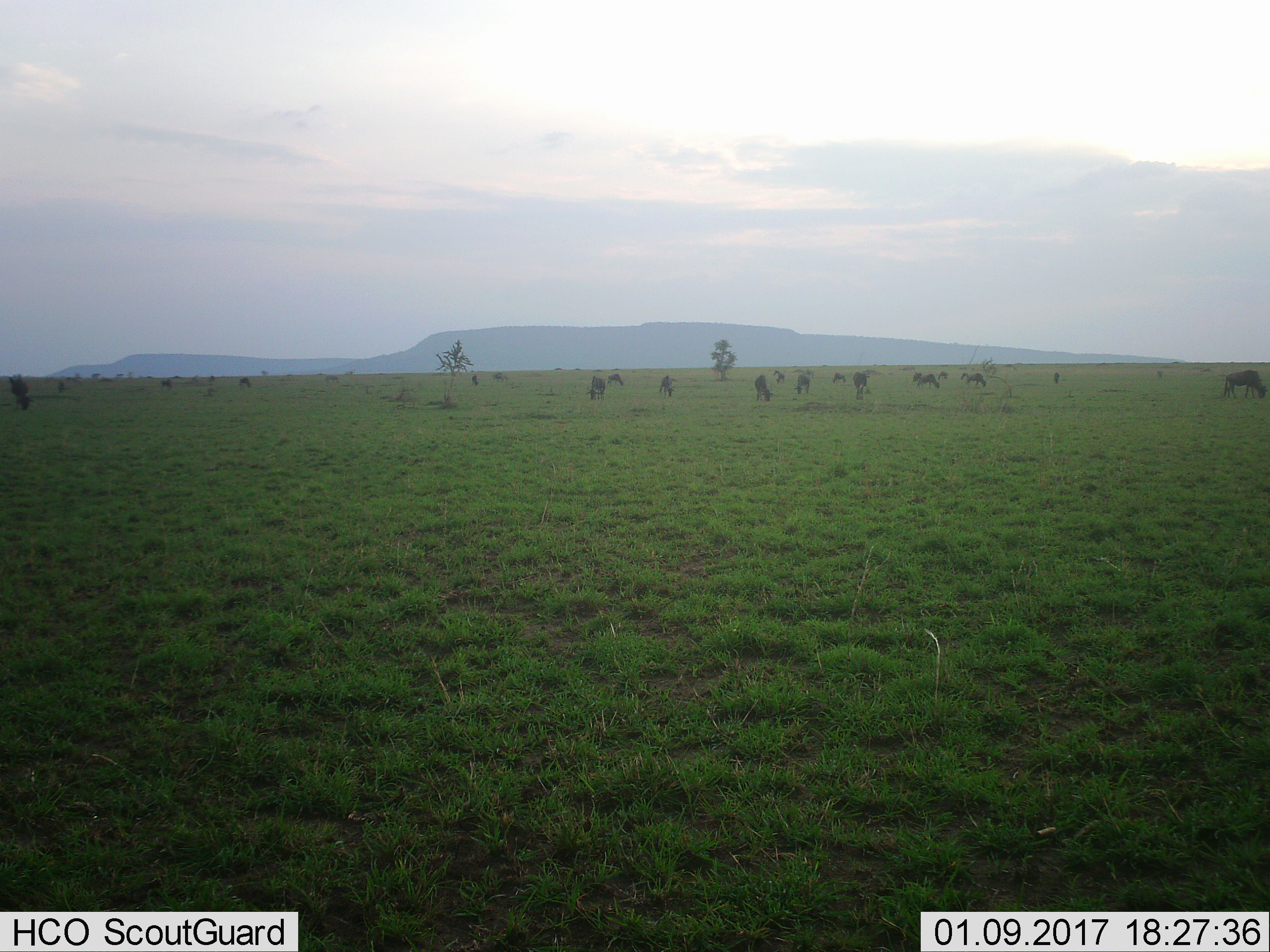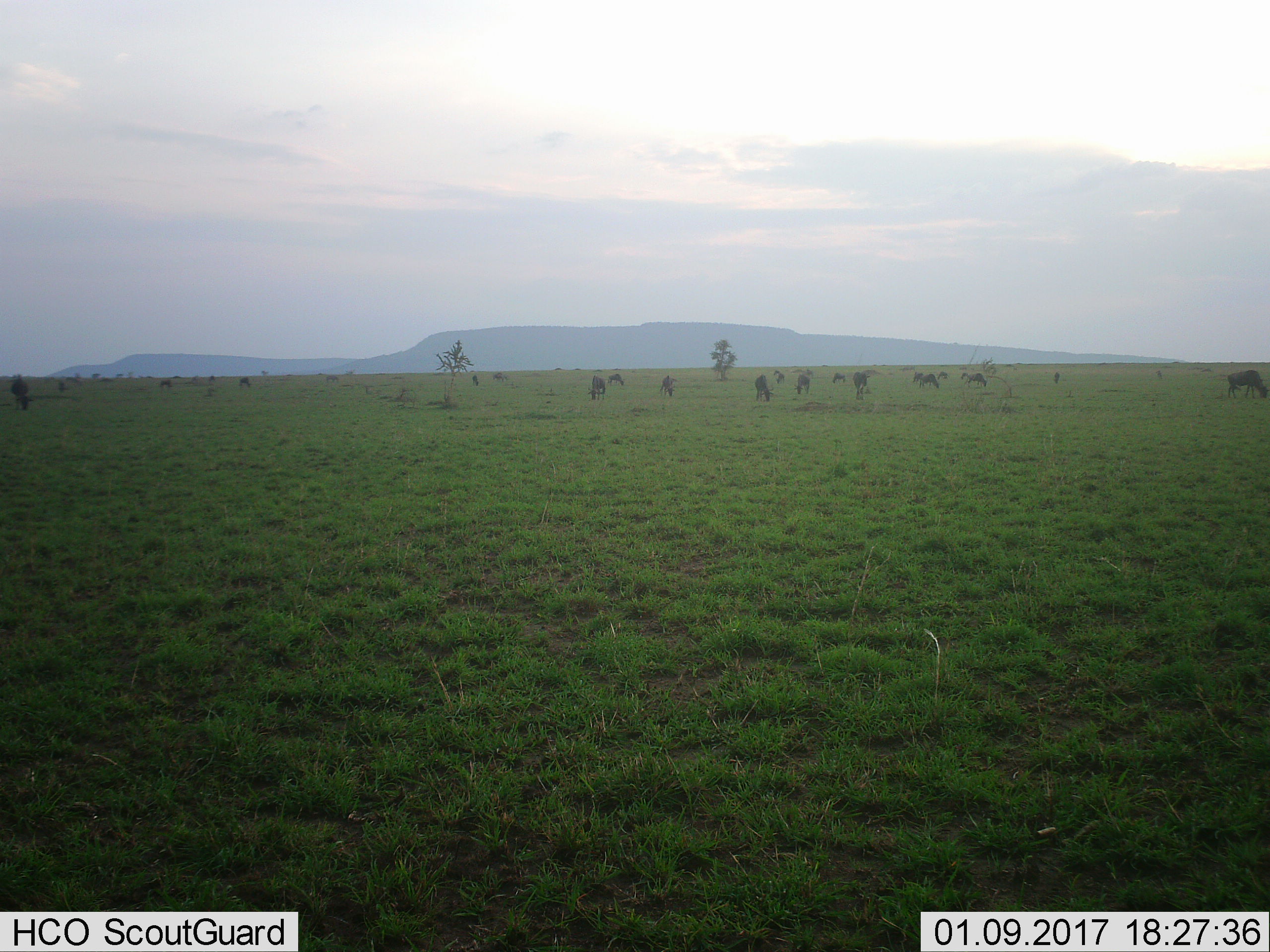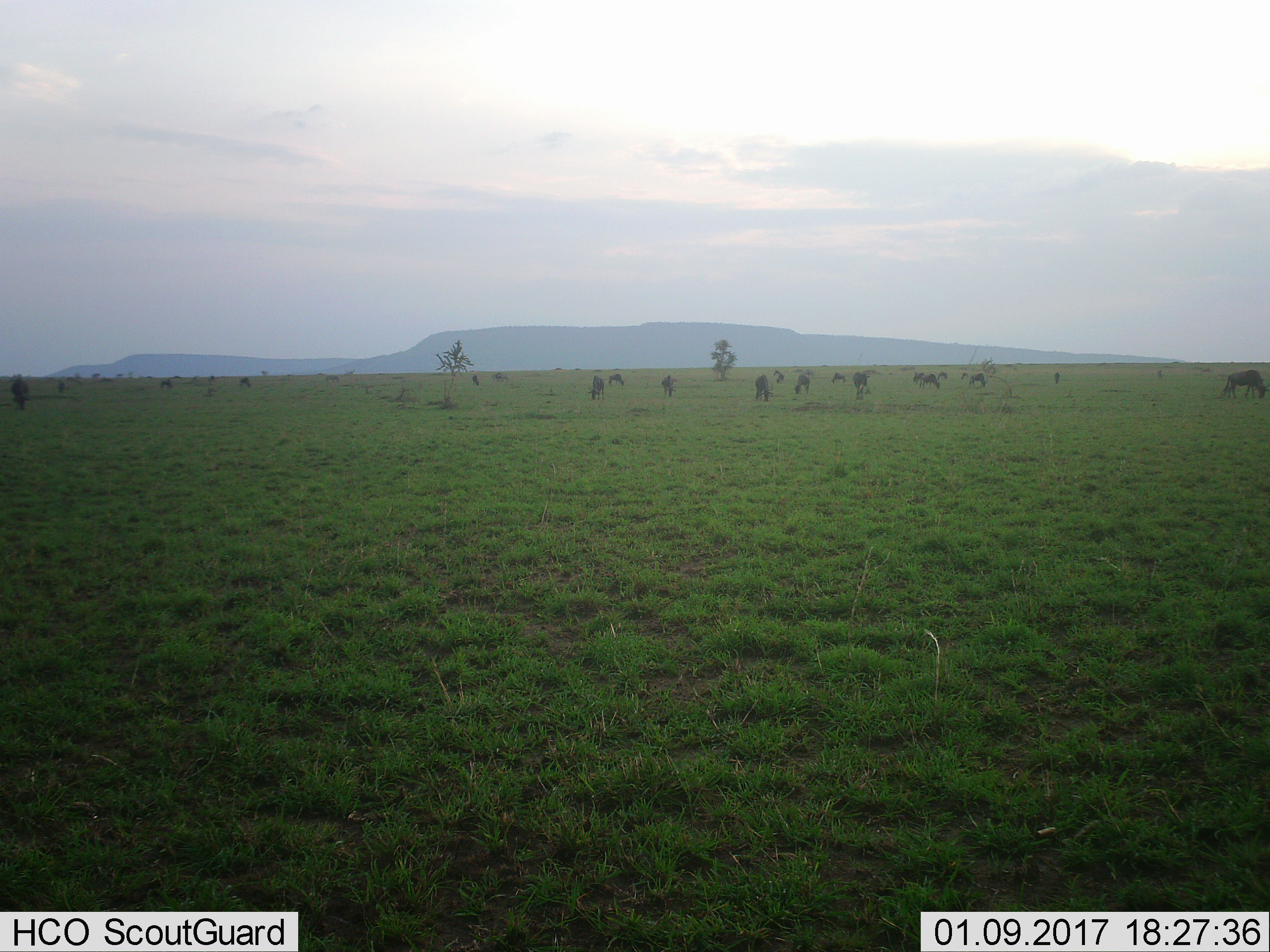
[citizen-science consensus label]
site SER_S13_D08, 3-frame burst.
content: unidentified animal